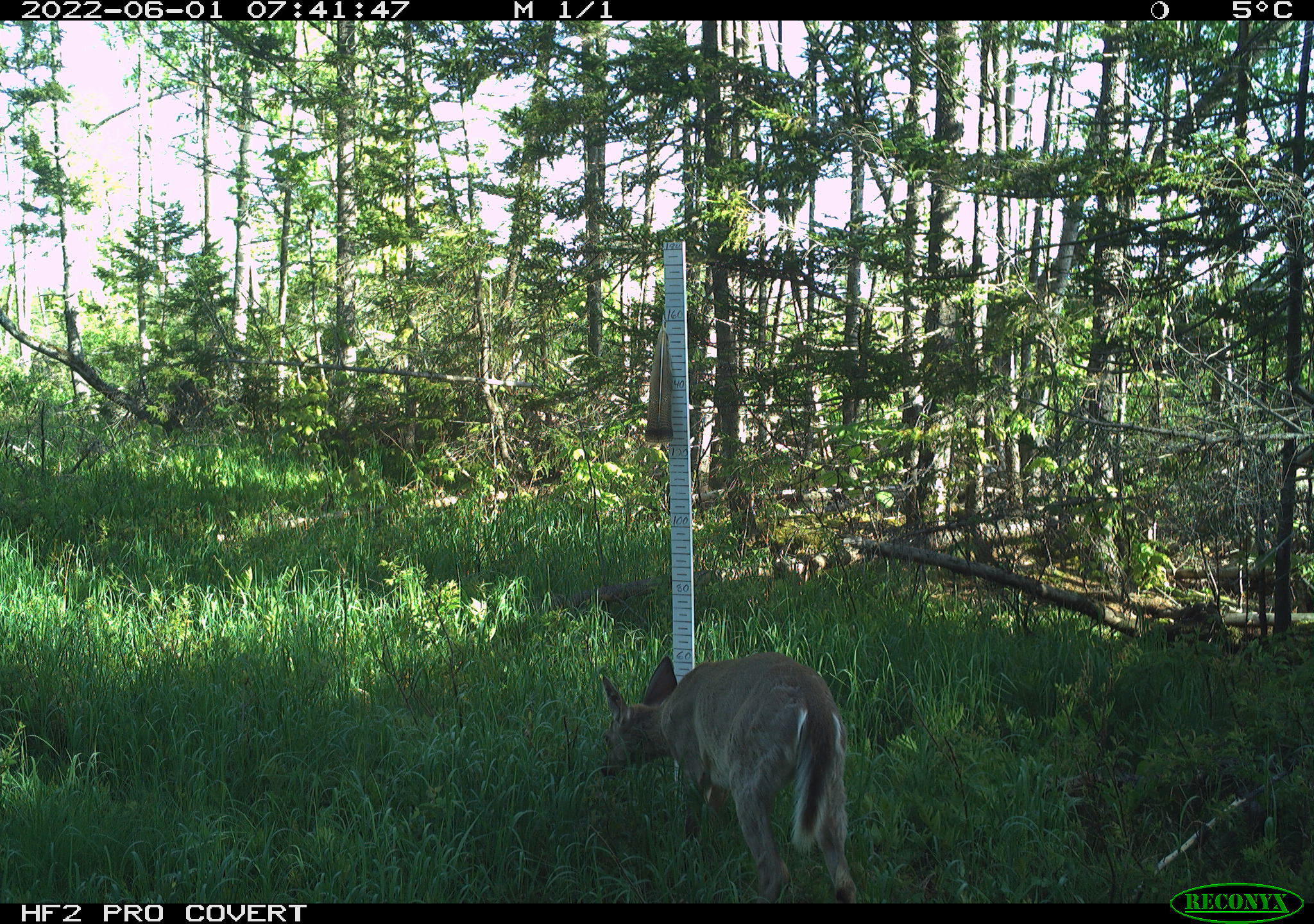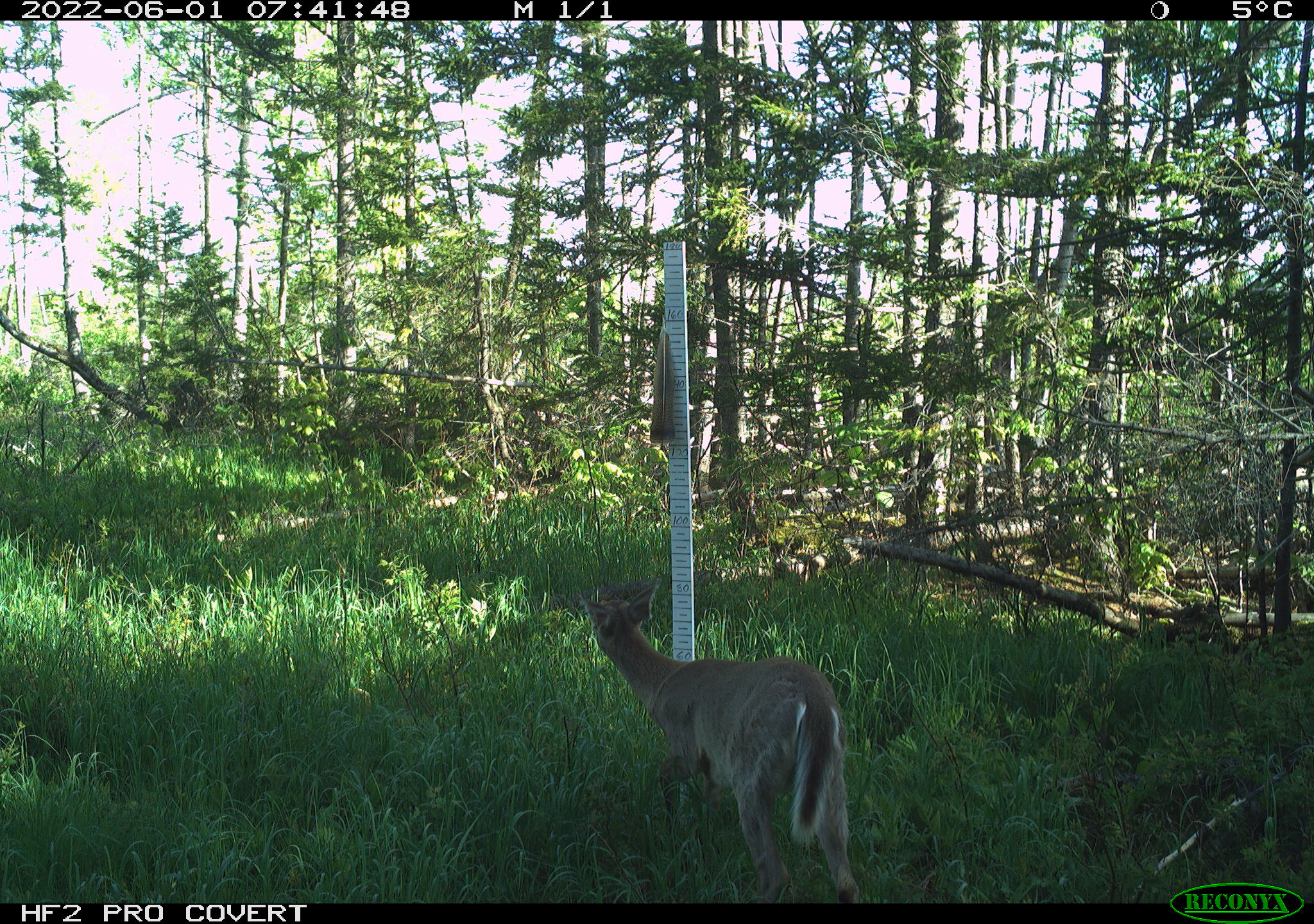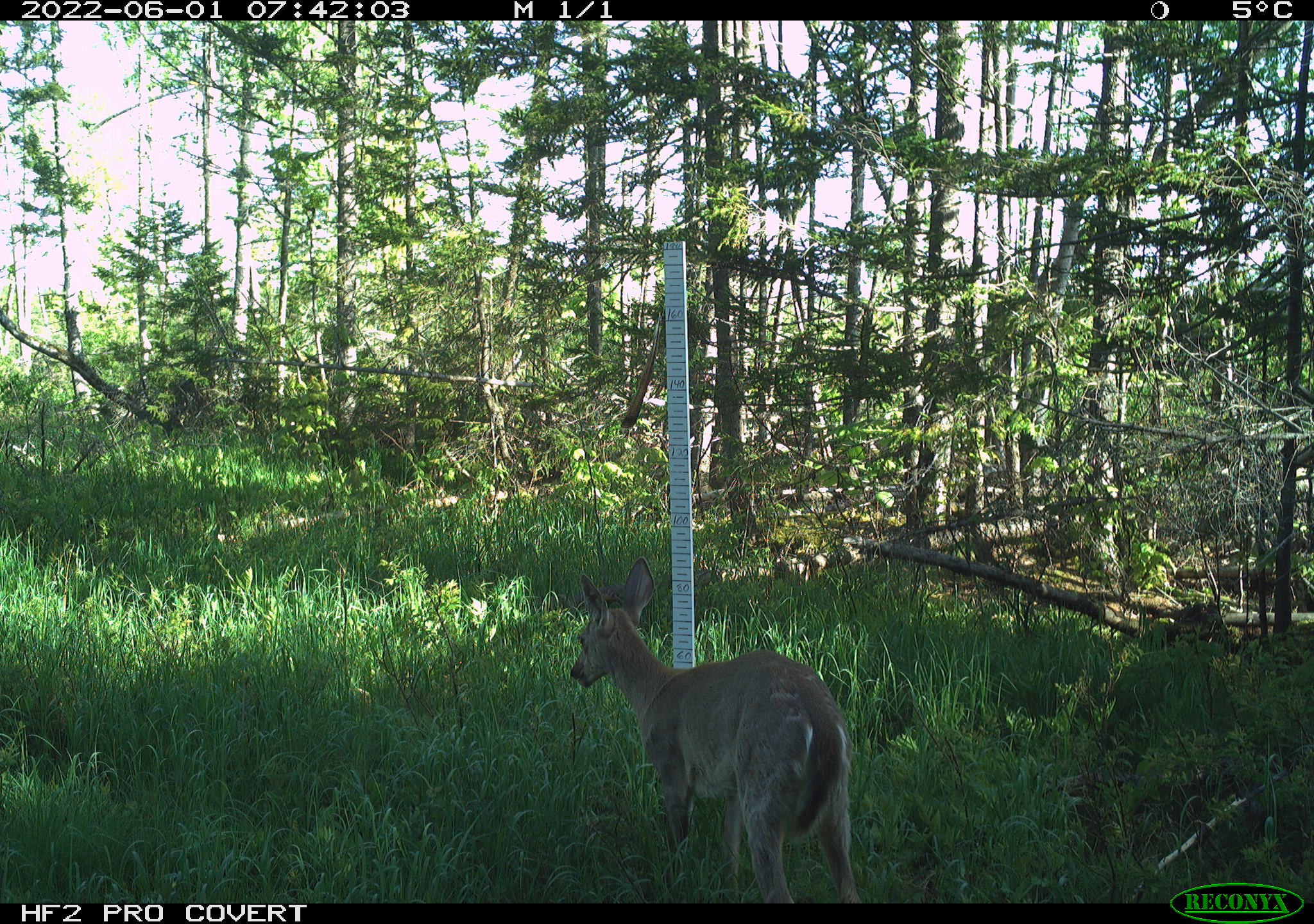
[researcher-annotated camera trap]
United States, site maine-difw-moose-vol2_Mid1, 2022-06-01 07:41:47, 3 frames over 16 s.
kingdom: Animalia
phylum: Chordata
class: Mammalia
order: Artiodactyla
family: Cervidae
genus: Odocoileus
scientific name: Odocoileus virginianus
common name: white-tailed deer